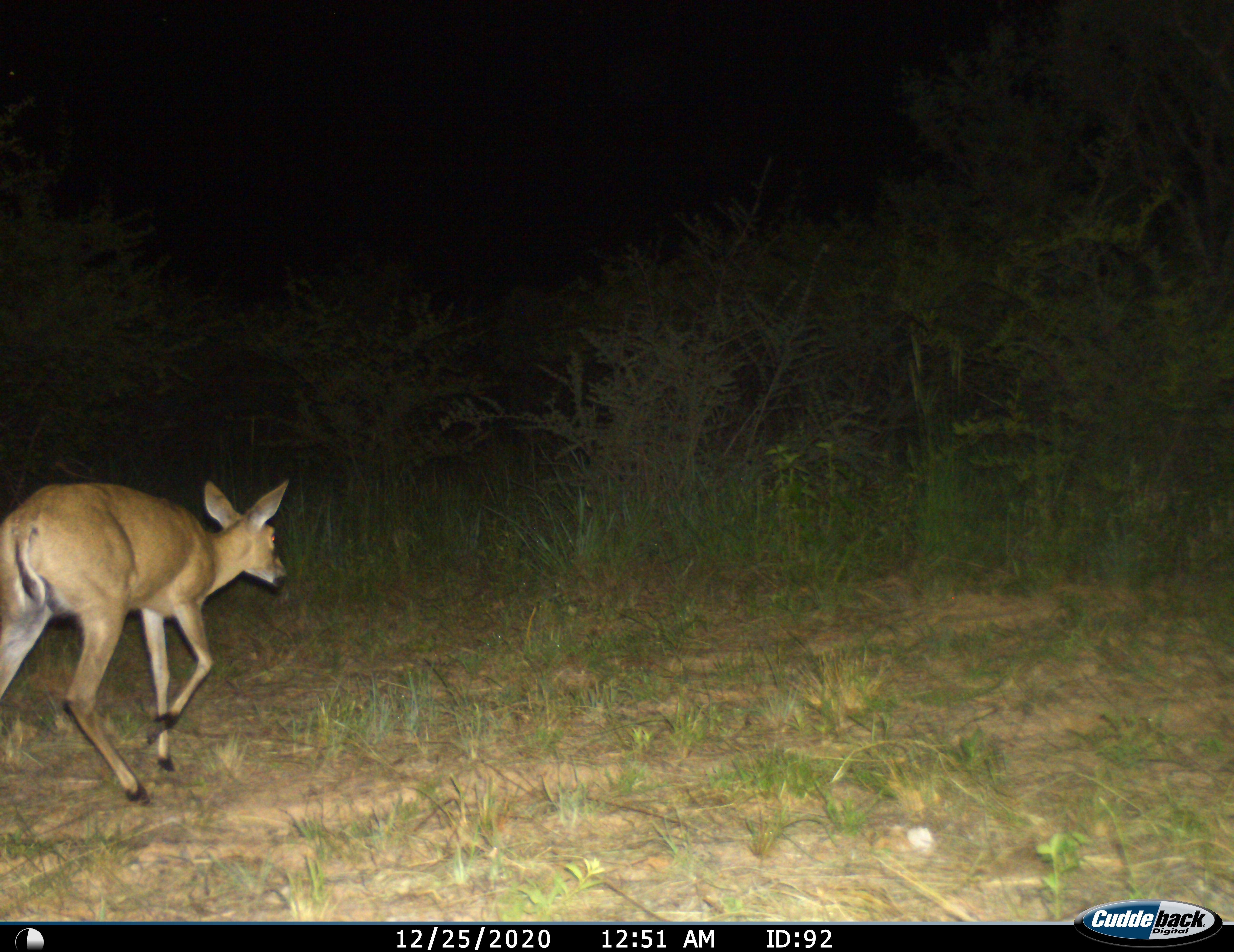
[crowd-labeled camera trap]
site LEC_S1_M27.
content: unidentified animal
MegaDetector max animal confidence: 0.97